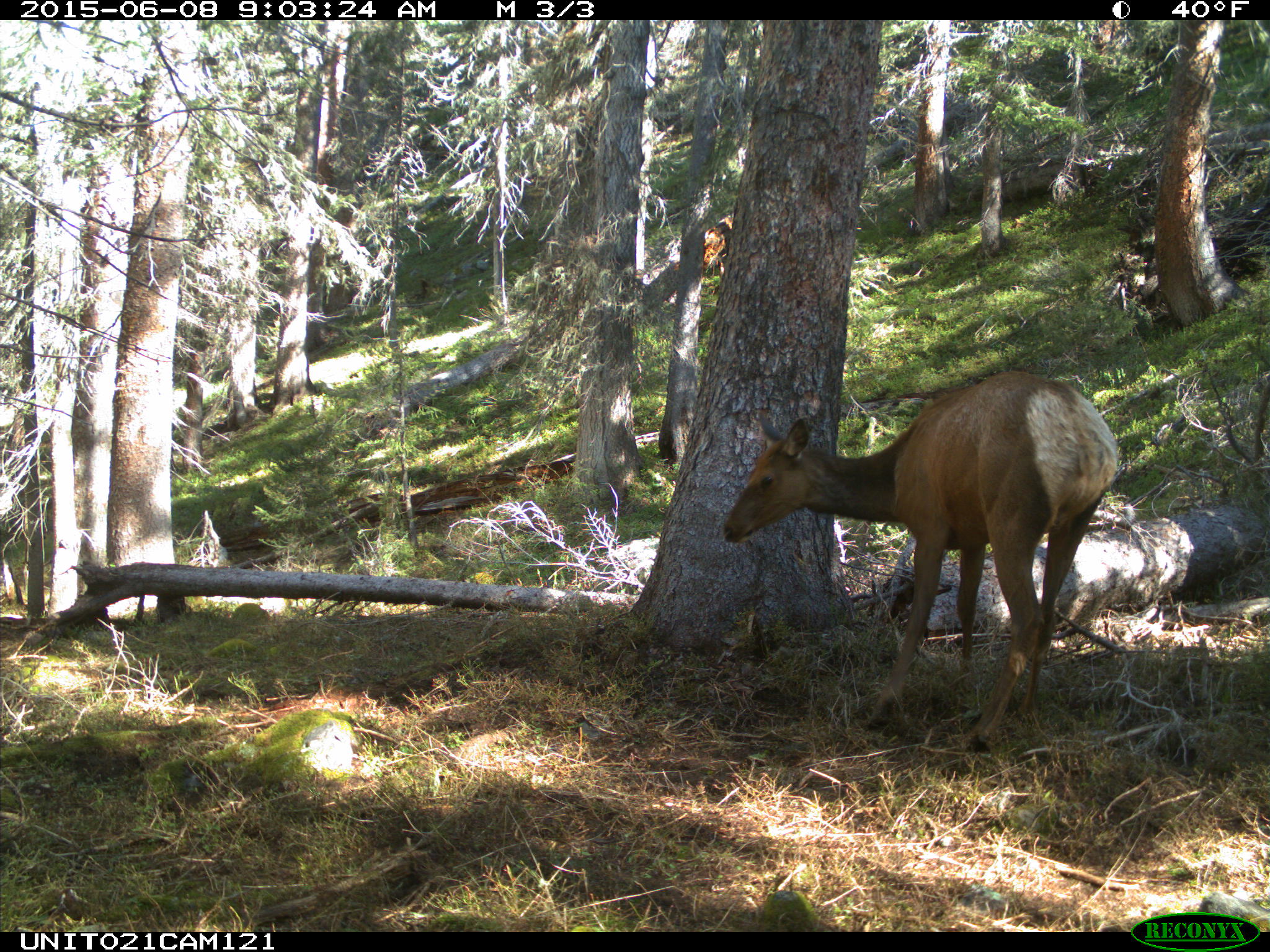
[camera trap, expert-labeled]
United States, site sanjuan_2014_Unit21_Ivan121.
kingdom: Animalia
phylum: Chordata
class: Mammalia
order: Artiodactyla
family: Cervidae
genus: Cervus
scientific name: Cervus elaphus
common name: red deer